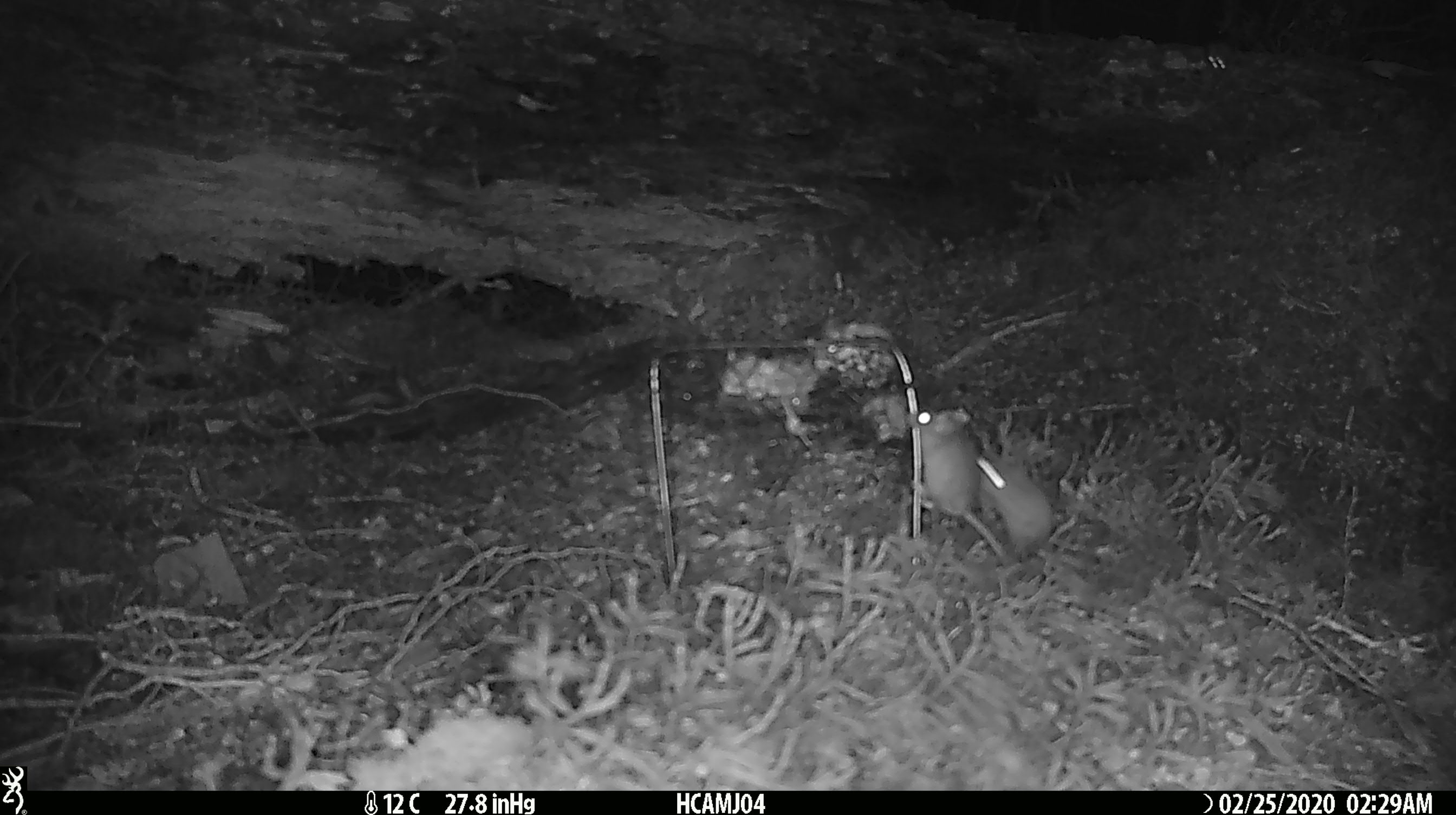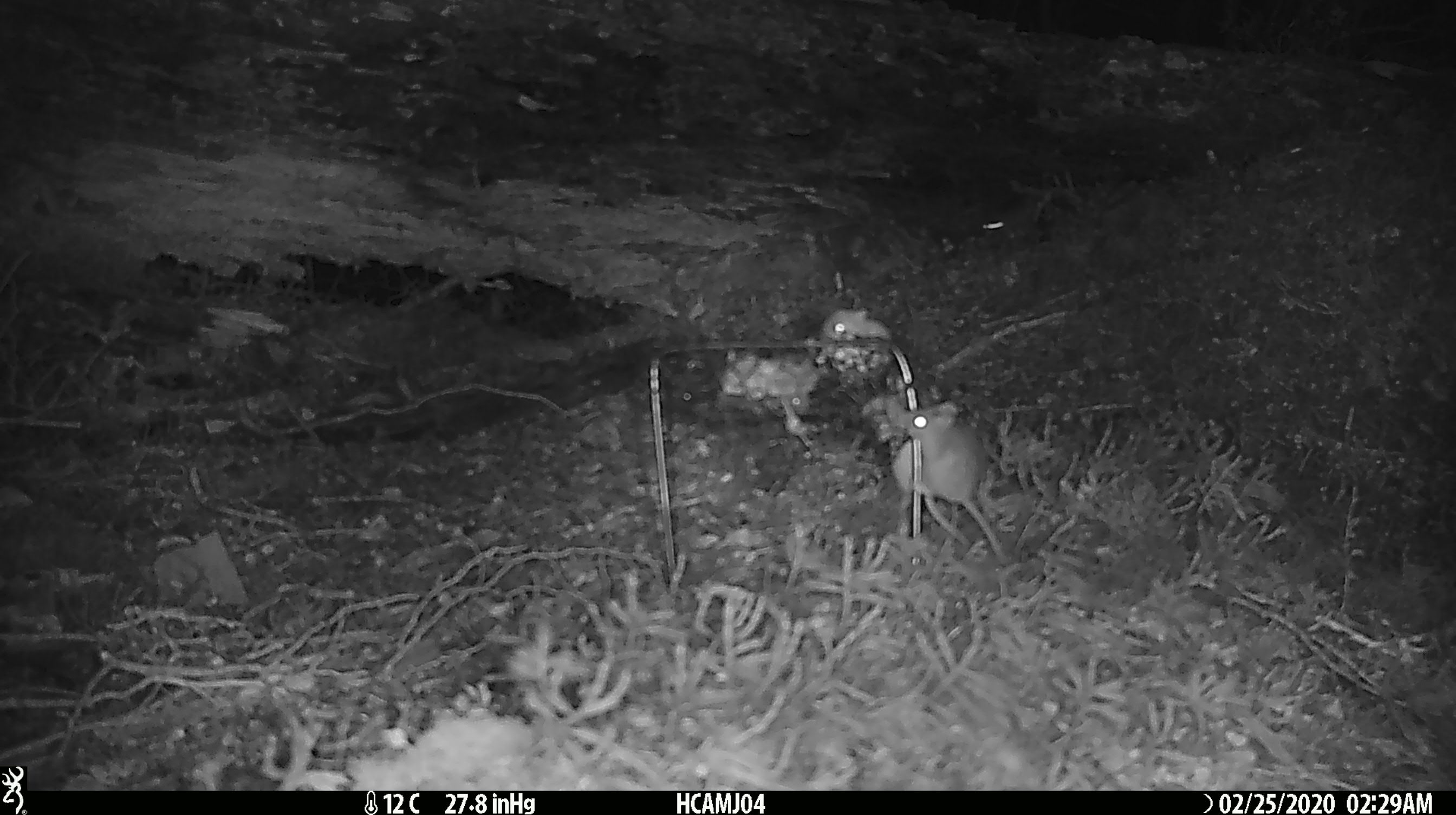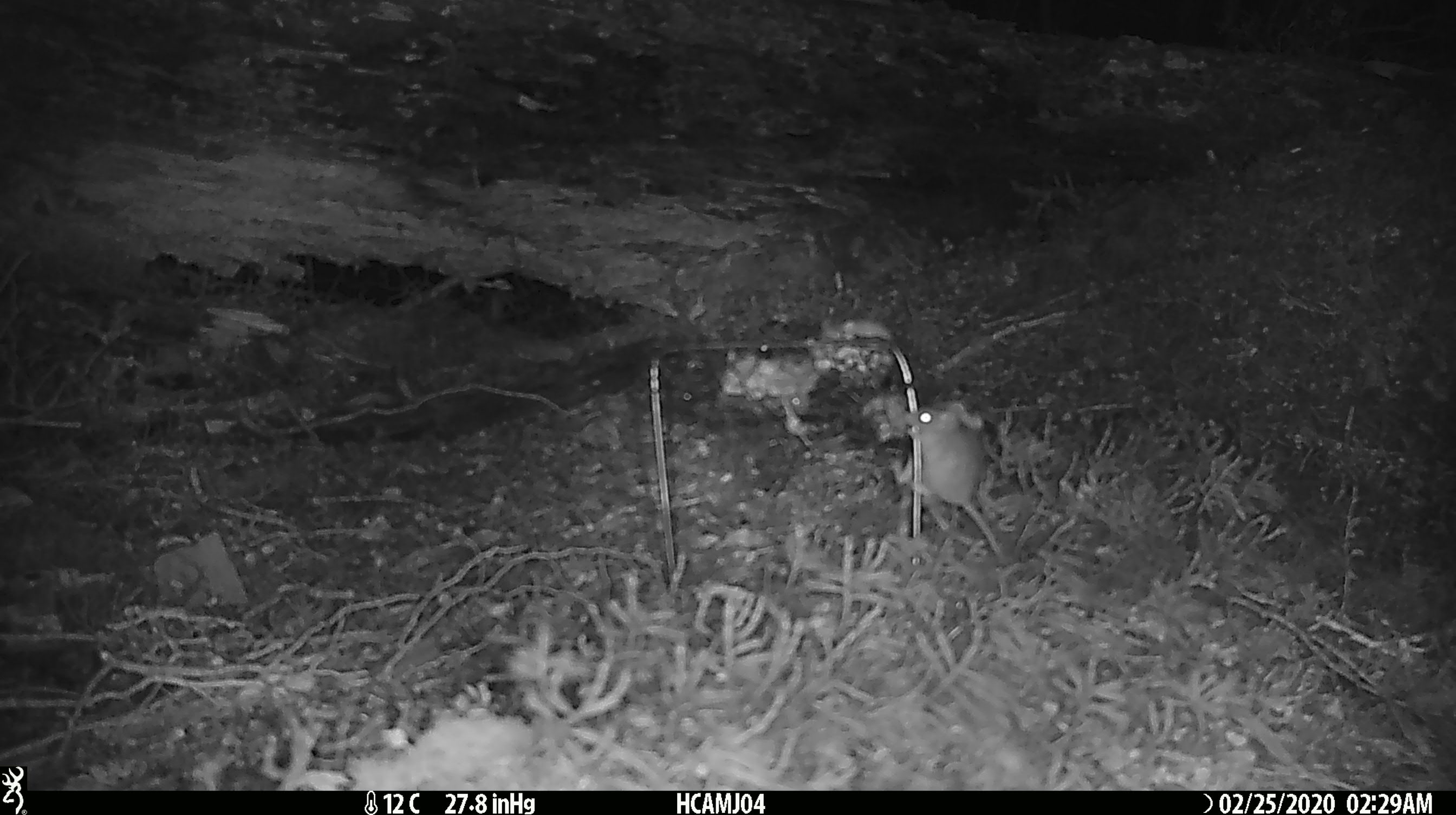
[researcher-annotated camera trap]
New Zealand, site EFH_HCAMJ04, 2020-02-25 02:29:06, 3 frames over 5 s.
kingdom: Animalia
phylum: Chordata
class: Mammalia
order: Rodentia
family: Muridae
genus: Mus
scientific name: Mus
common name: mouse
Mouse (Mus).